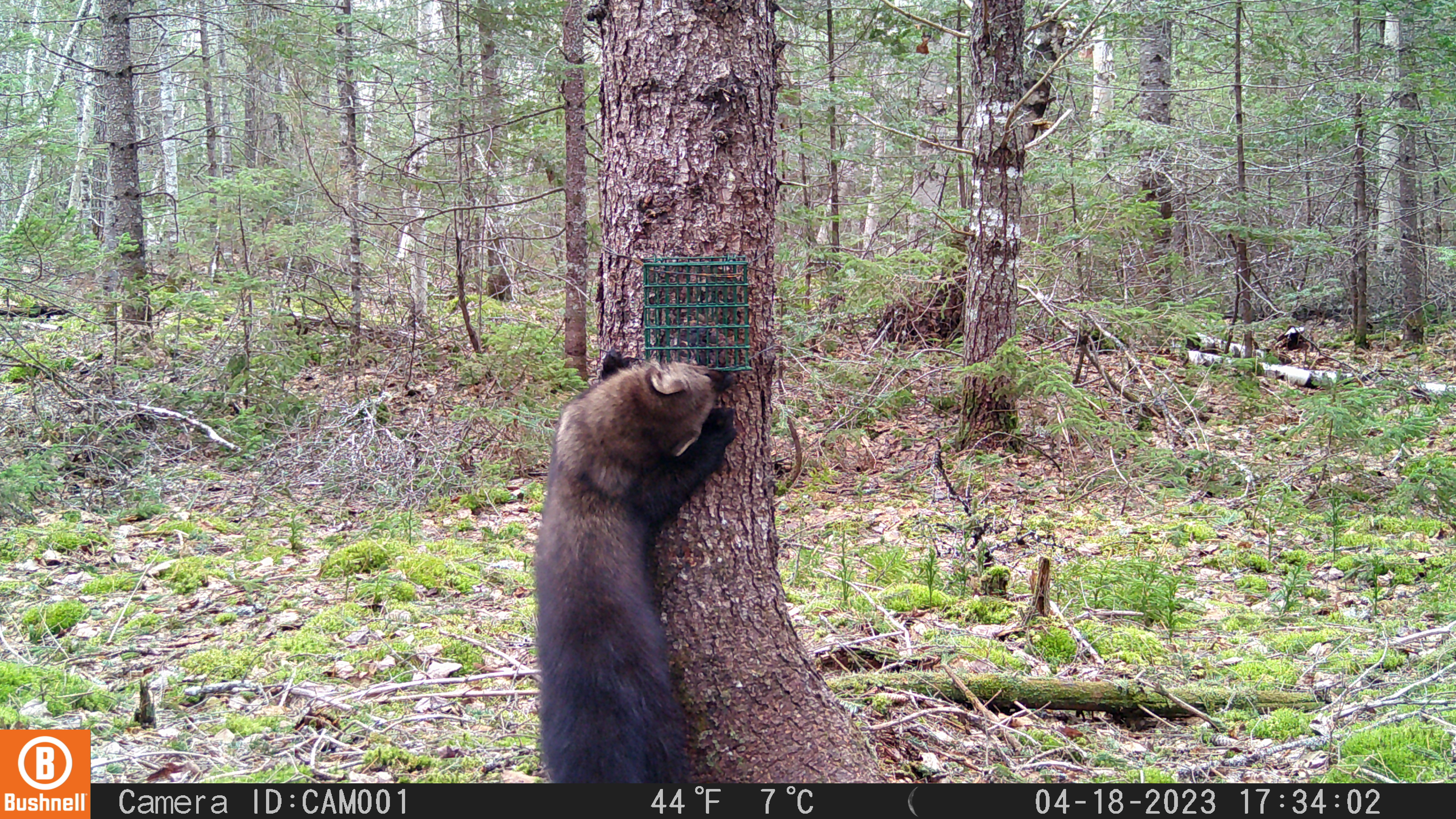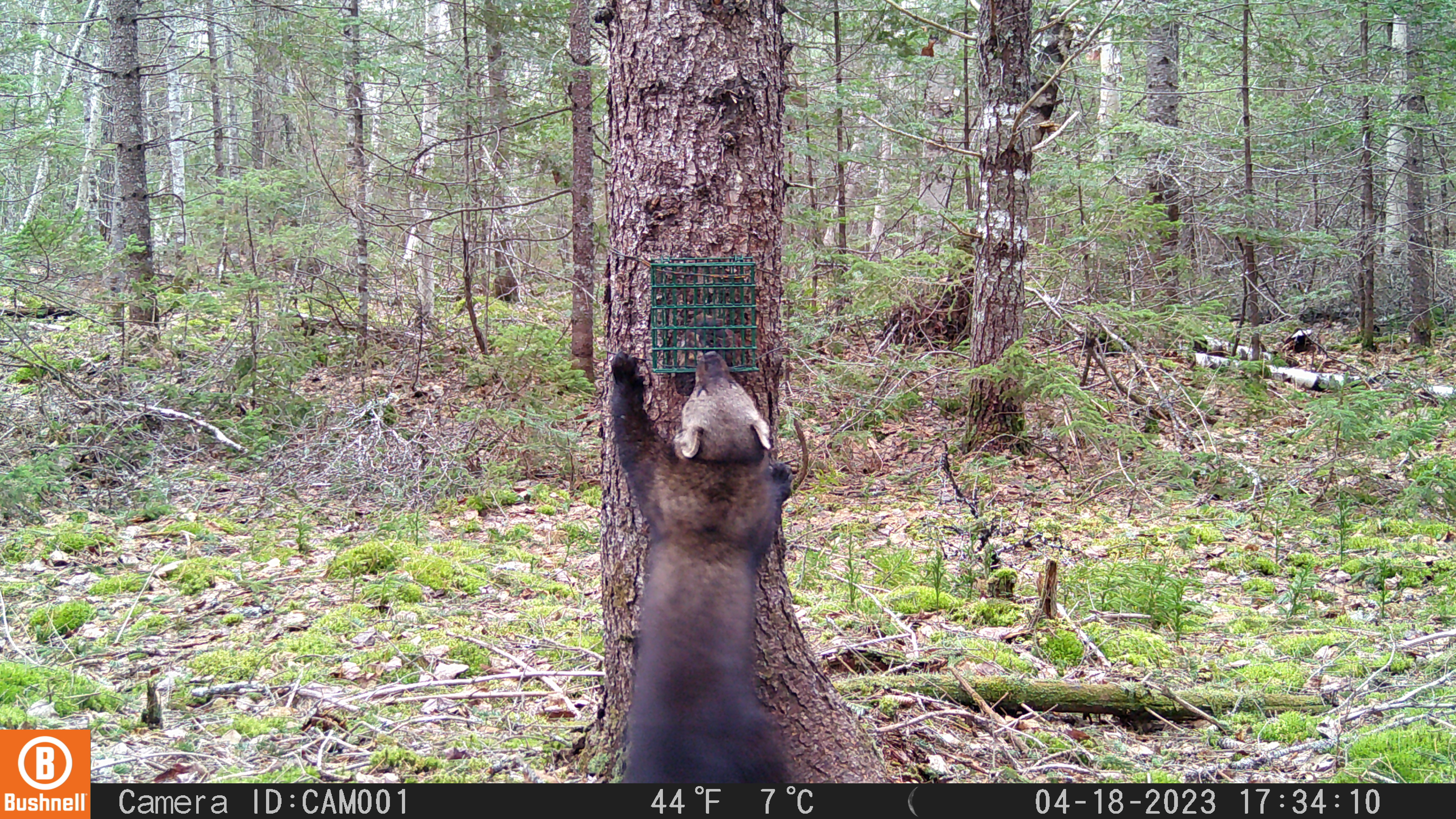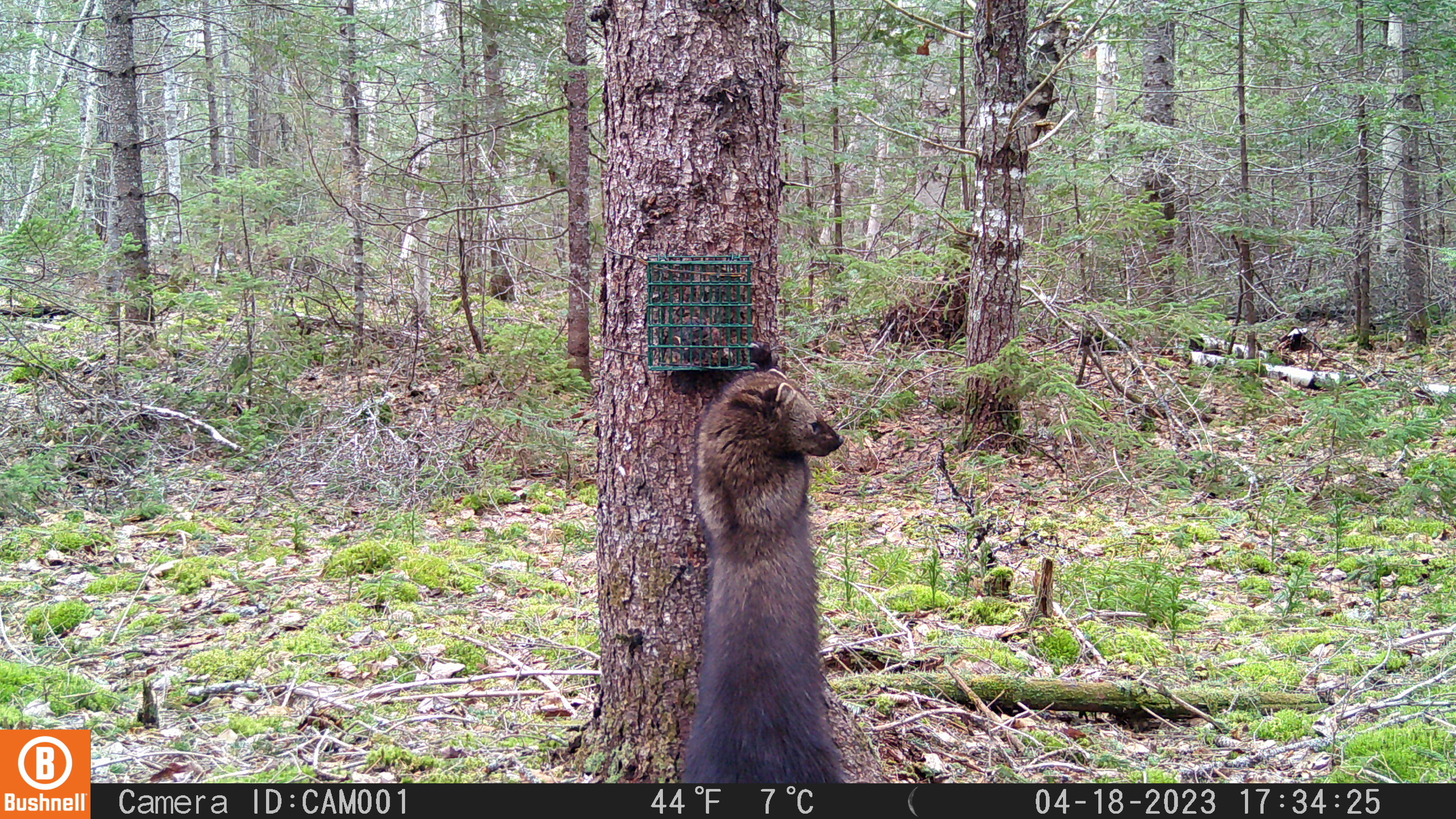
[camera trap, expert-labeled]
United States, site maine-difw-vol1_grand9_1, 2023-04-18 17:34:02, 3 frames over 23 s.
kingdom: Animalia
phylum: Chordata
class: Mammalia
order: Carnivora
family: Mustelidae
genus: Pekania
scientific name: Pekania pennanti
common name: fisher